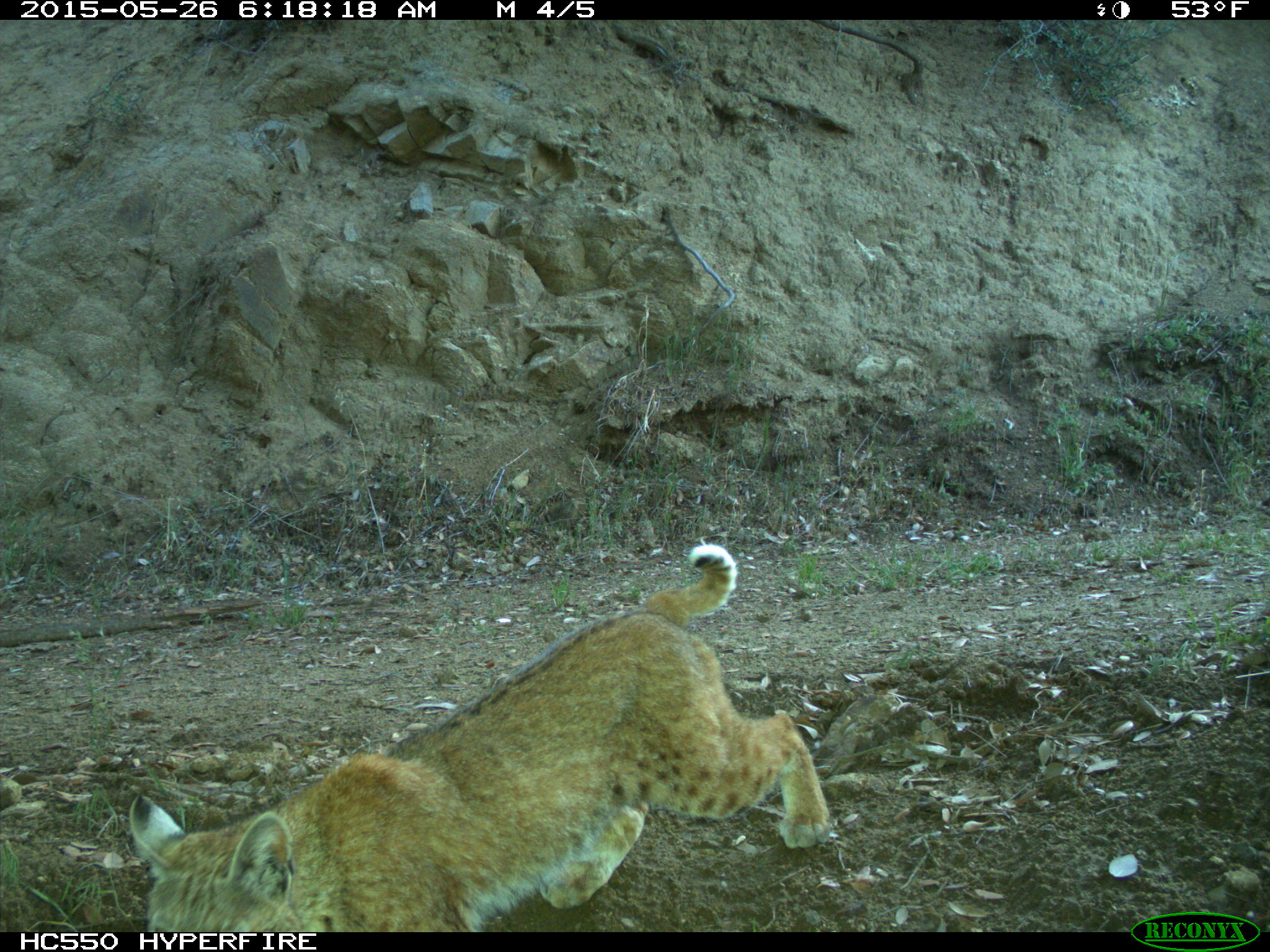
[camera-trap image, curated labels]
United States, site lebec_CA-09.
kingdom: Animalia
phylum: Chordata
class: Mammalia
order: Carnivora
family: Felidae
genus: Lynx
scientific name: Lynx rufus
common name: bobcat